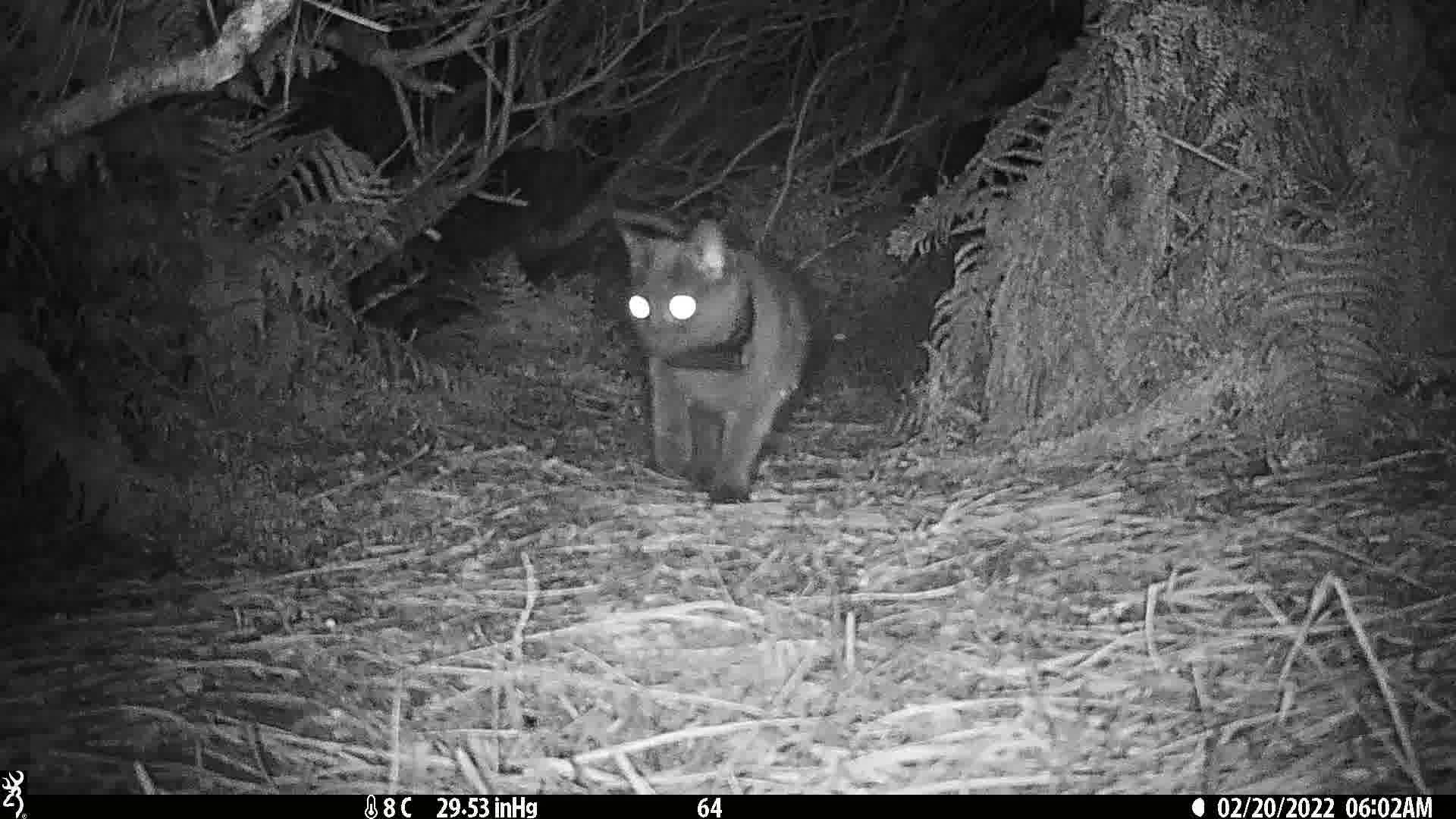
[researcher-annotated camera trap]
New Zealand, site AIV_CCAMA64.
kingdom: Animalia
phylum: Chordata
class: Mammalia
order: Carnivora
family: Felidae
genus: Felis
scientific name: Felis catus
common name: domestic cat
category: cat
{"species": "cat (domestic cat) (Felis catus)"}